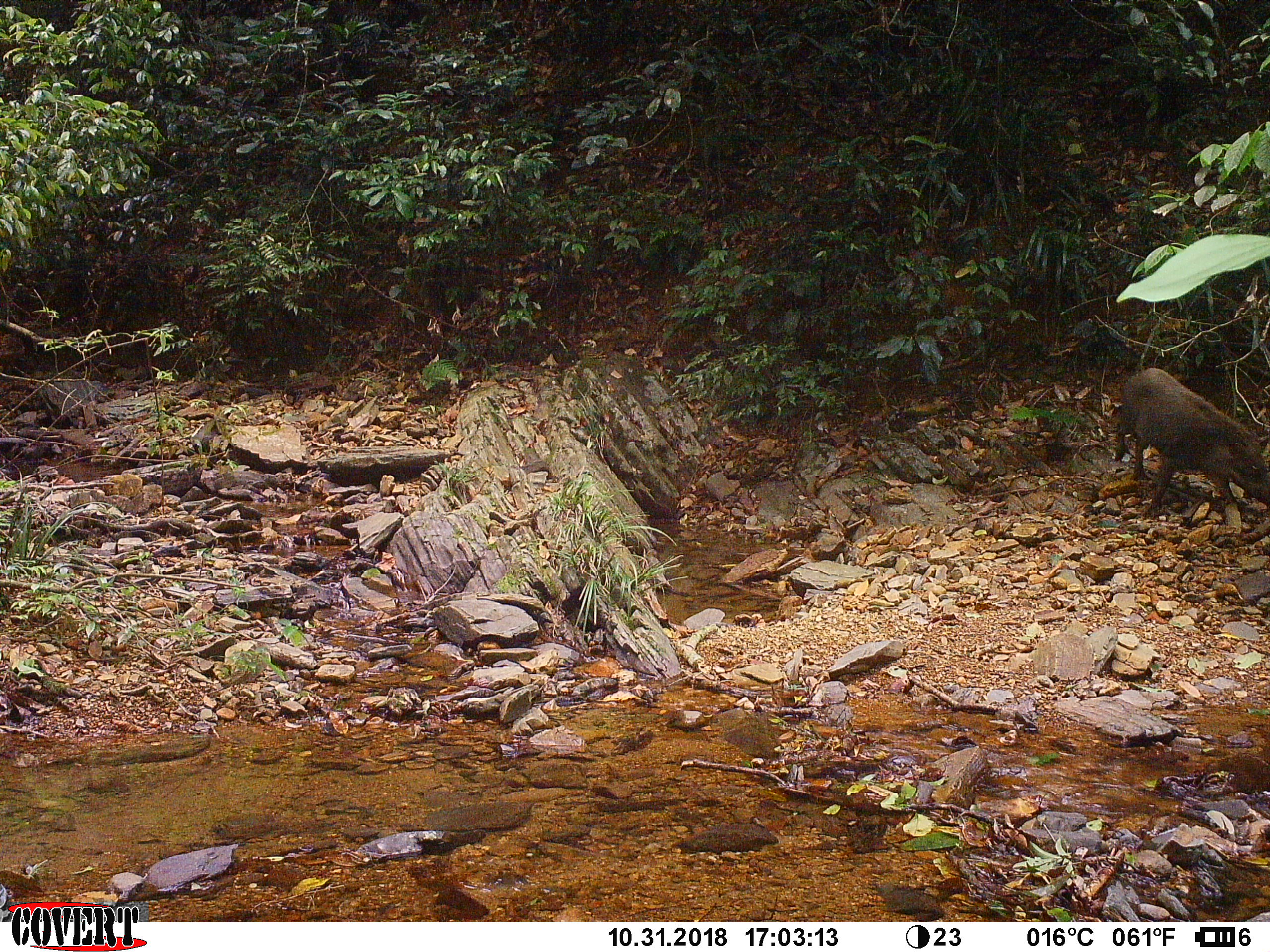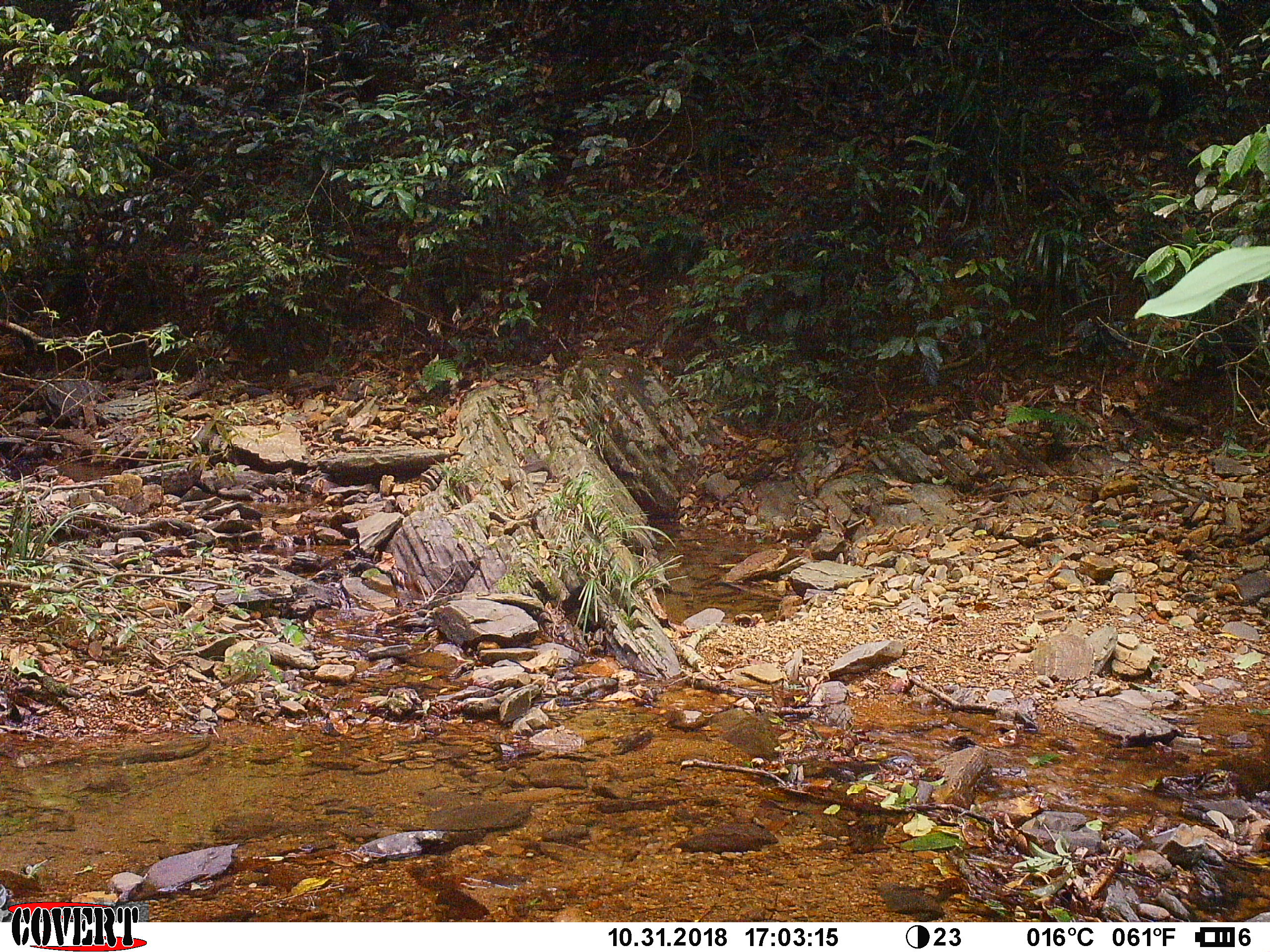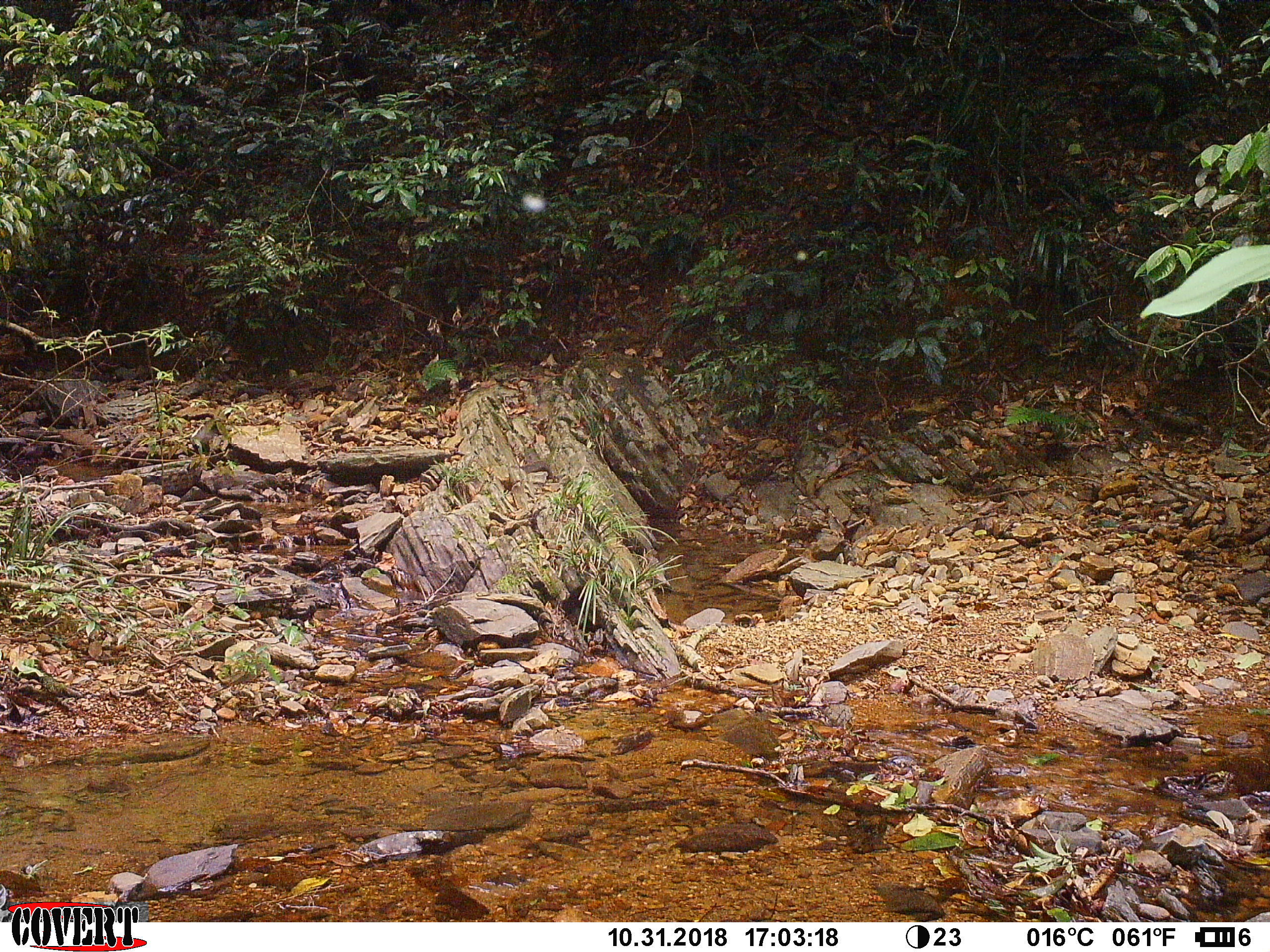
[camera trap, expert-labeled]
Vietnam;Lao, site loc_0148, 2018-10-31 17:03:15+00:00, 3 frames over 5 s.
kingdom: Animalia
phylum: Chordata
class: Mammalia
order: Artiodactyla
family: Suidae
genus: Sus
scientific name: Sus scrofa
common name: eurasian wild pig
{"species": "eurasian wild pig (Sus scrofa)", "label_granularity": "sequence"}